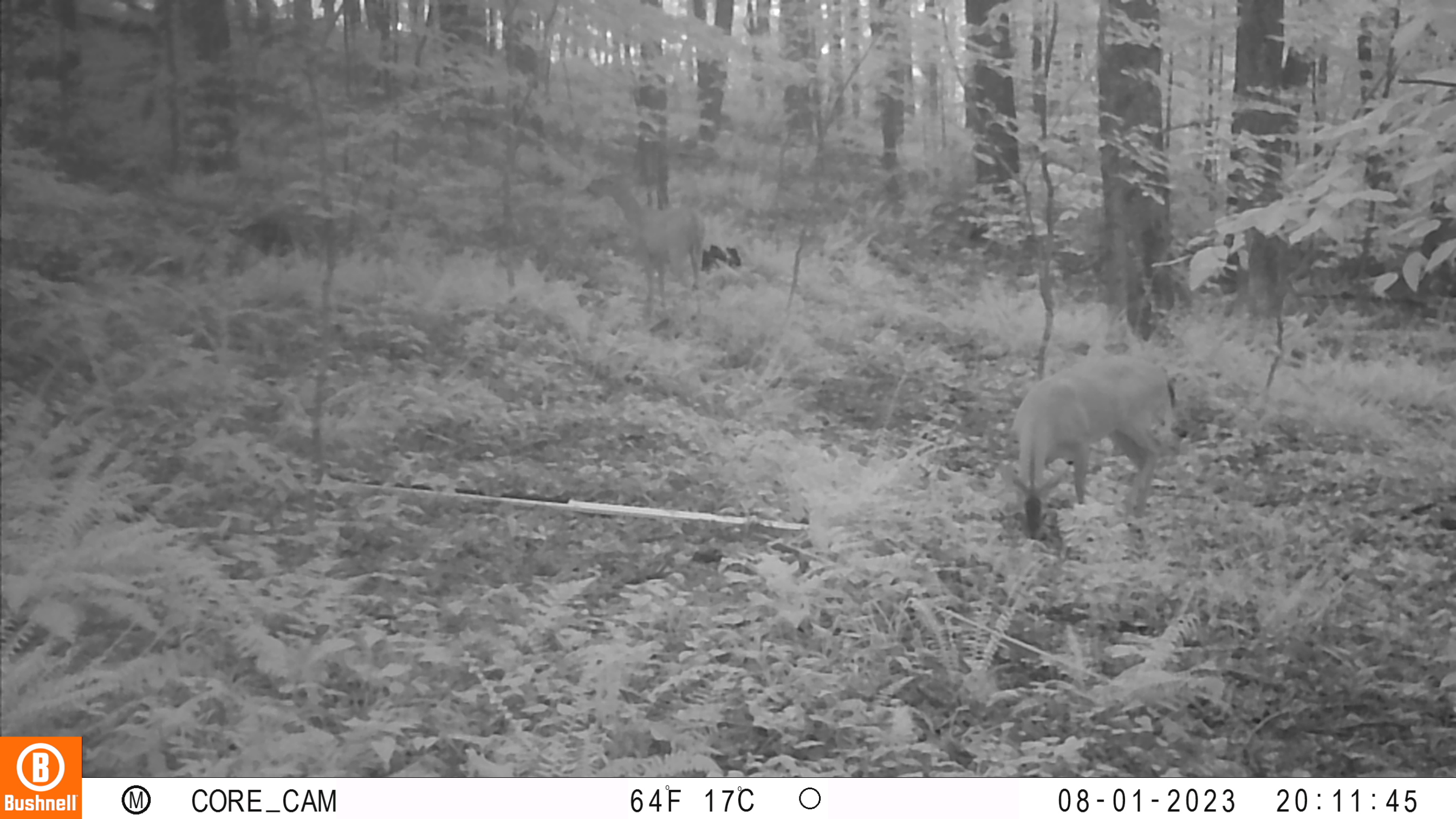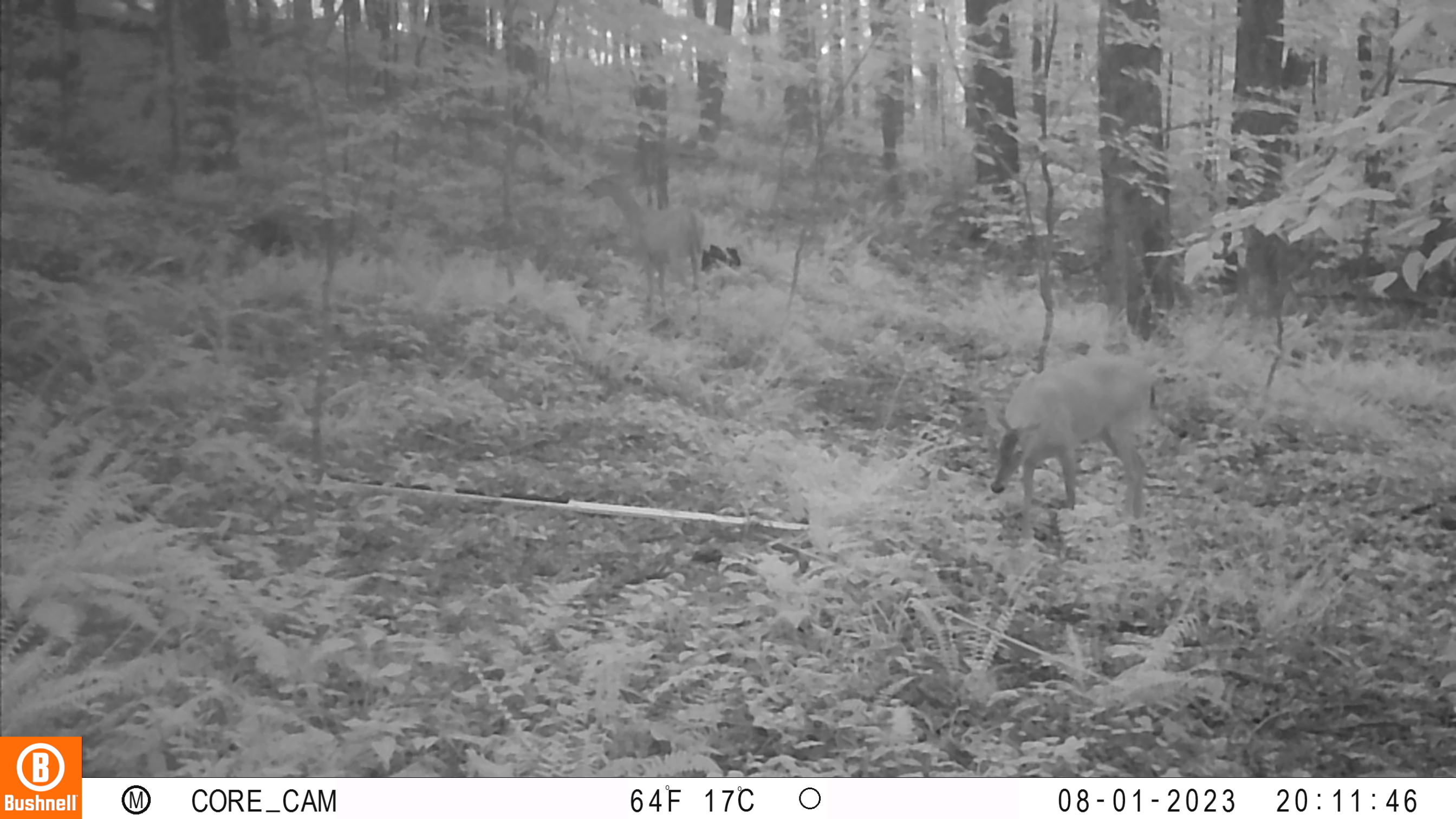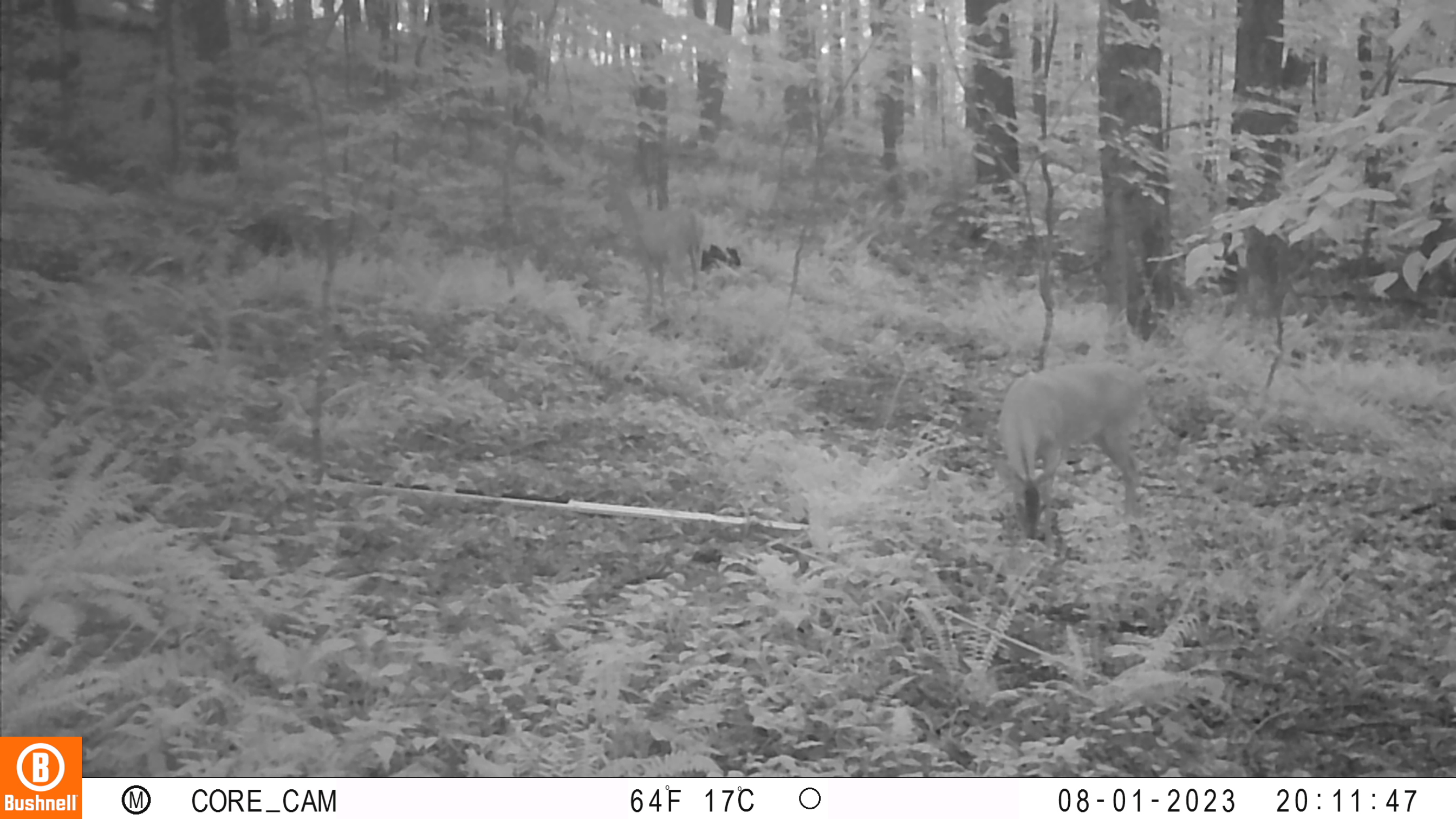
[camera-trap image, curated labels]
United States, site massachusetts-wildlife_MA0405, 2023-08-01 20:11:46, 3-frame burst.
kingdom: Animalia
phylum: Chordata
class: Mammalia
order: Artiodactyla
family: Cervidae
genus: Odocoileus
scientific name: Odocoileus virginianus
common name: white-tailed deer